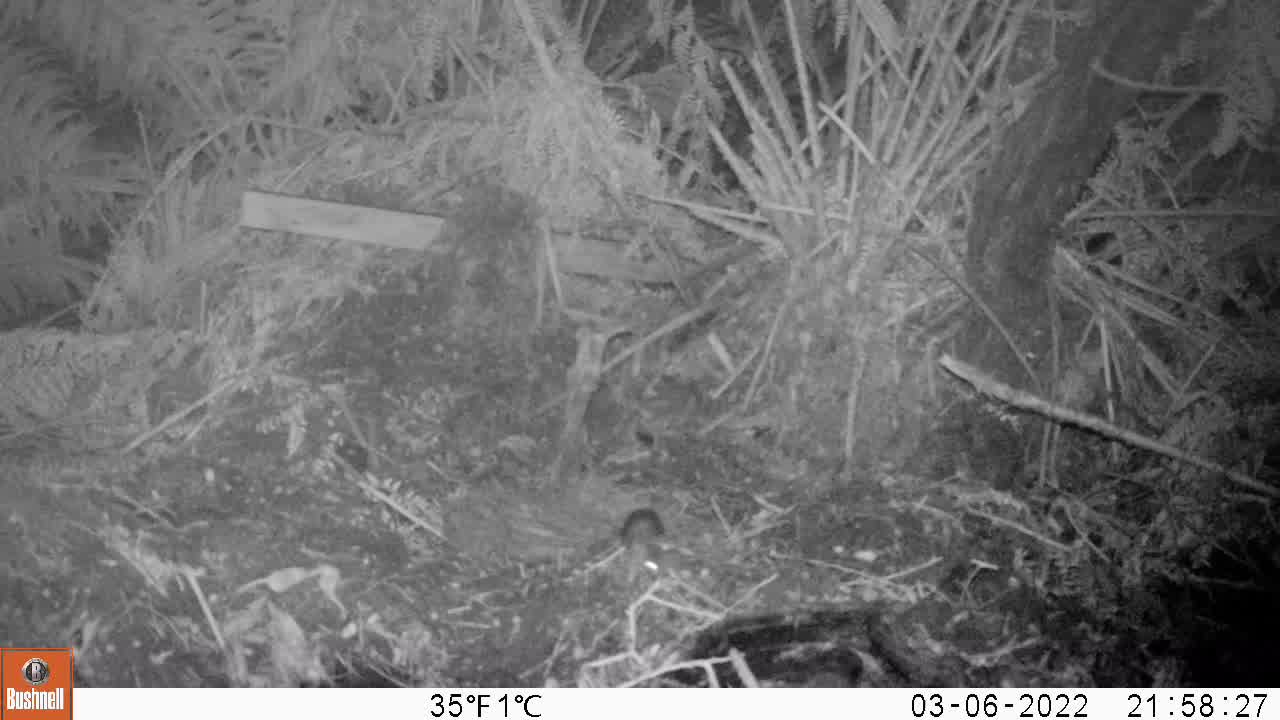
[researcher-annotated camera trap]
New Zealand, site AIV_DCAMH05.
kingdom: Animalia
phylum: Chordata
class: Mammalia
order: Rodentia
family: Muridae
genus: Mus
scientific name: Mus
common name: mouse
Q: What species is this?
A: Mouse (Mus).